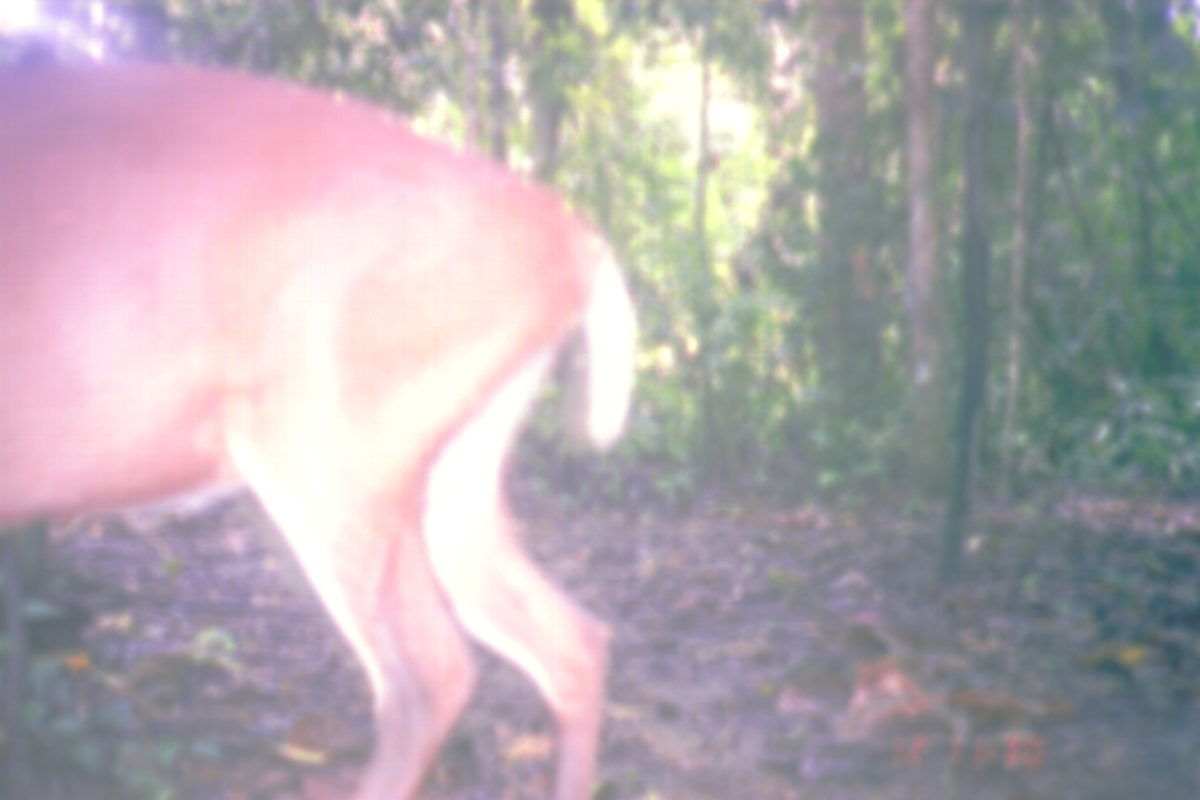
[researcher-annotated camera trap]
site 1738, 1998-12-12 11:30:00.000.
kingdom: Animalia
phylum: Chordata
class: Mammalia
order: Artiodactyla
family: Cervidae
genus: Muntiacus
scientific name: Muntiacus muntjak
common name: southern red muntjac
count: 1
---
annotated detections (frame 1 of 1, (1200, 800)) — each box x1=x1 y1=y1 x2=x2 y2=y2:
muntiacus muntjak: x1=1 y1=52 x2=650 y2=798